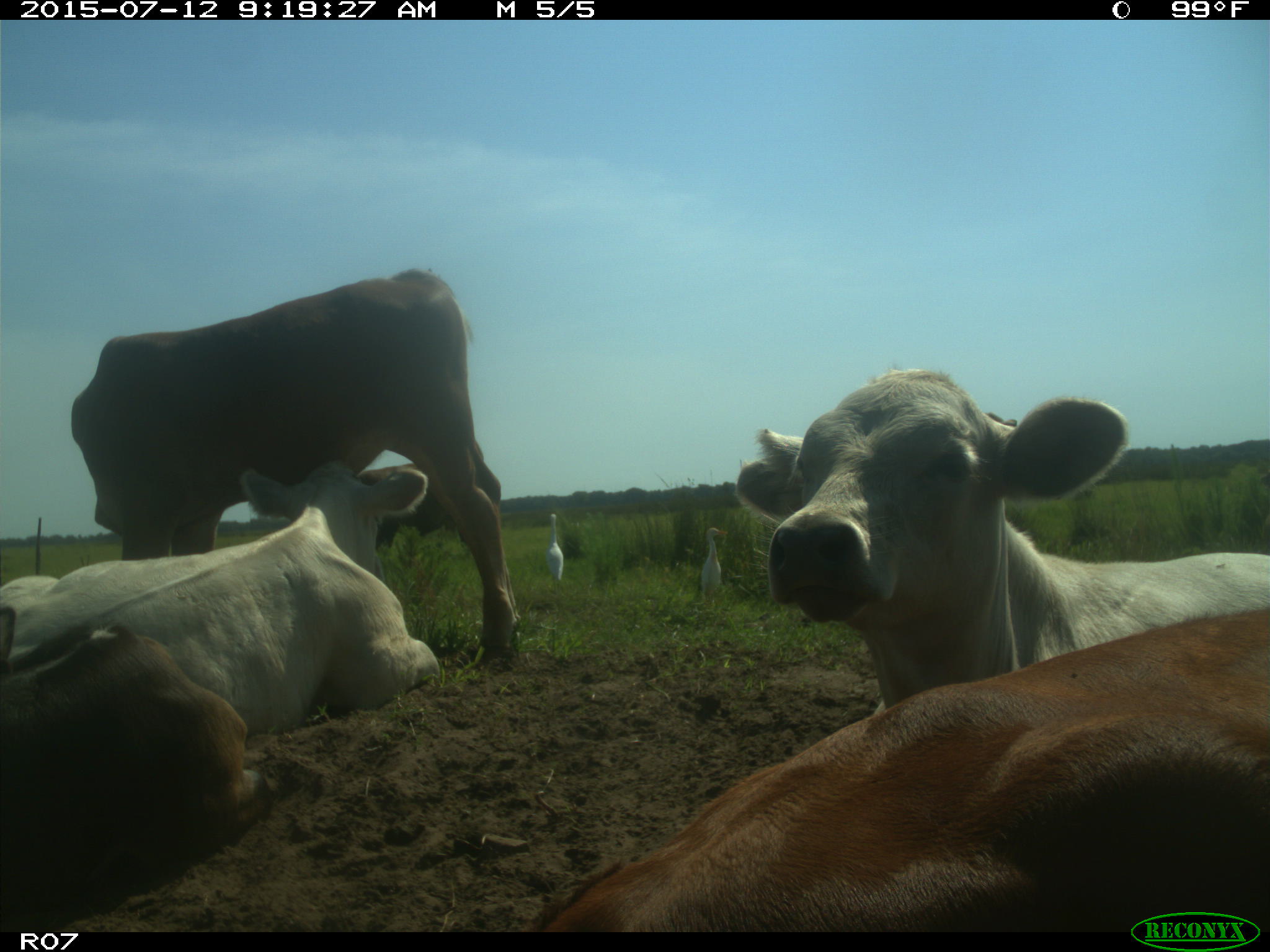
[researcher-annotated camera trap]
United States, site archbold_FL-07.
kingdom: Animalia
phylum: Chordata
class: Mammalia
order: Artiodactyla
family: Bovidae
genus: Bos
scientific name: Bos taurus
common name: domestic cow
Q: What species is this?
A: Bos taurus (domestic cow).